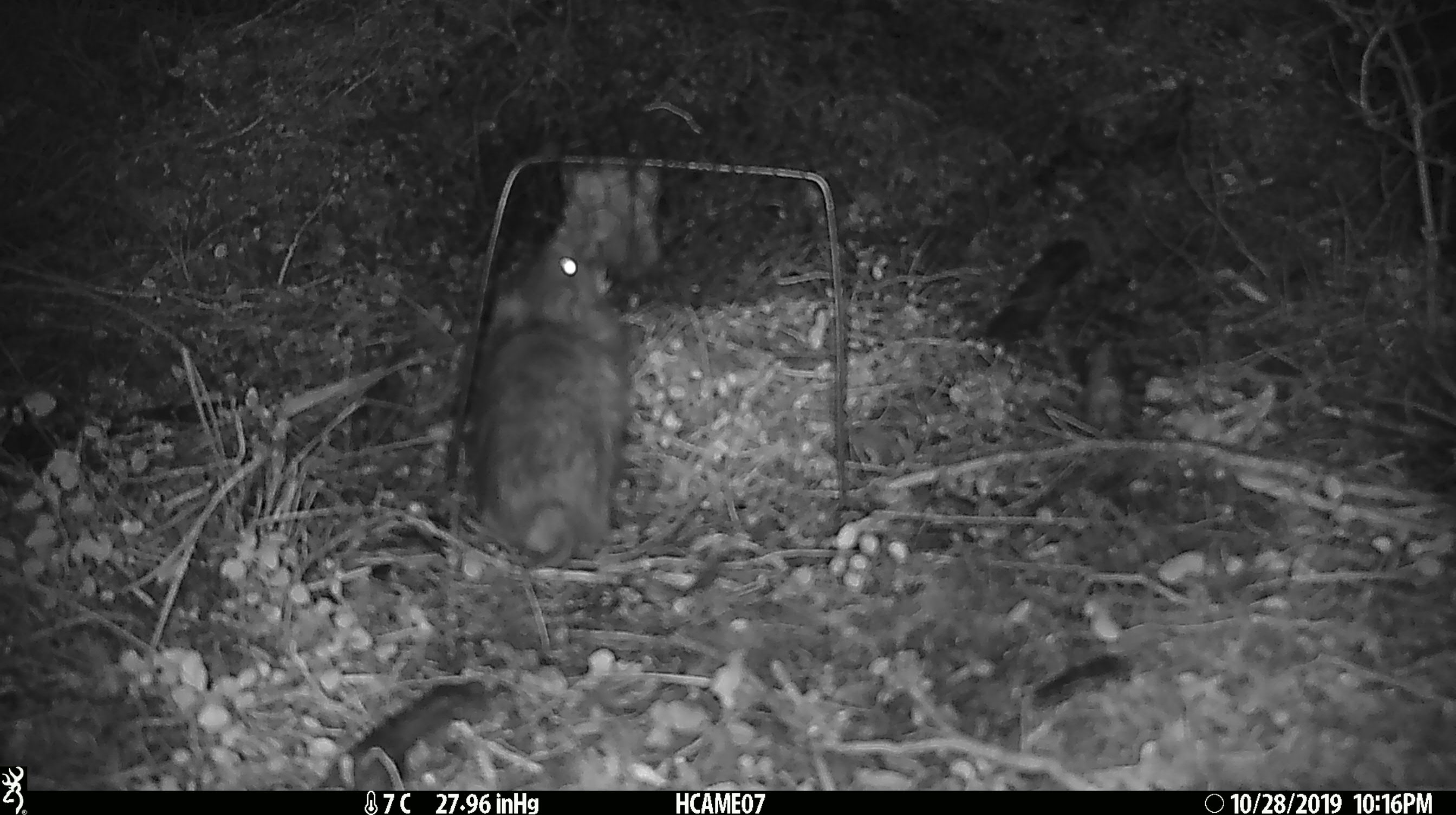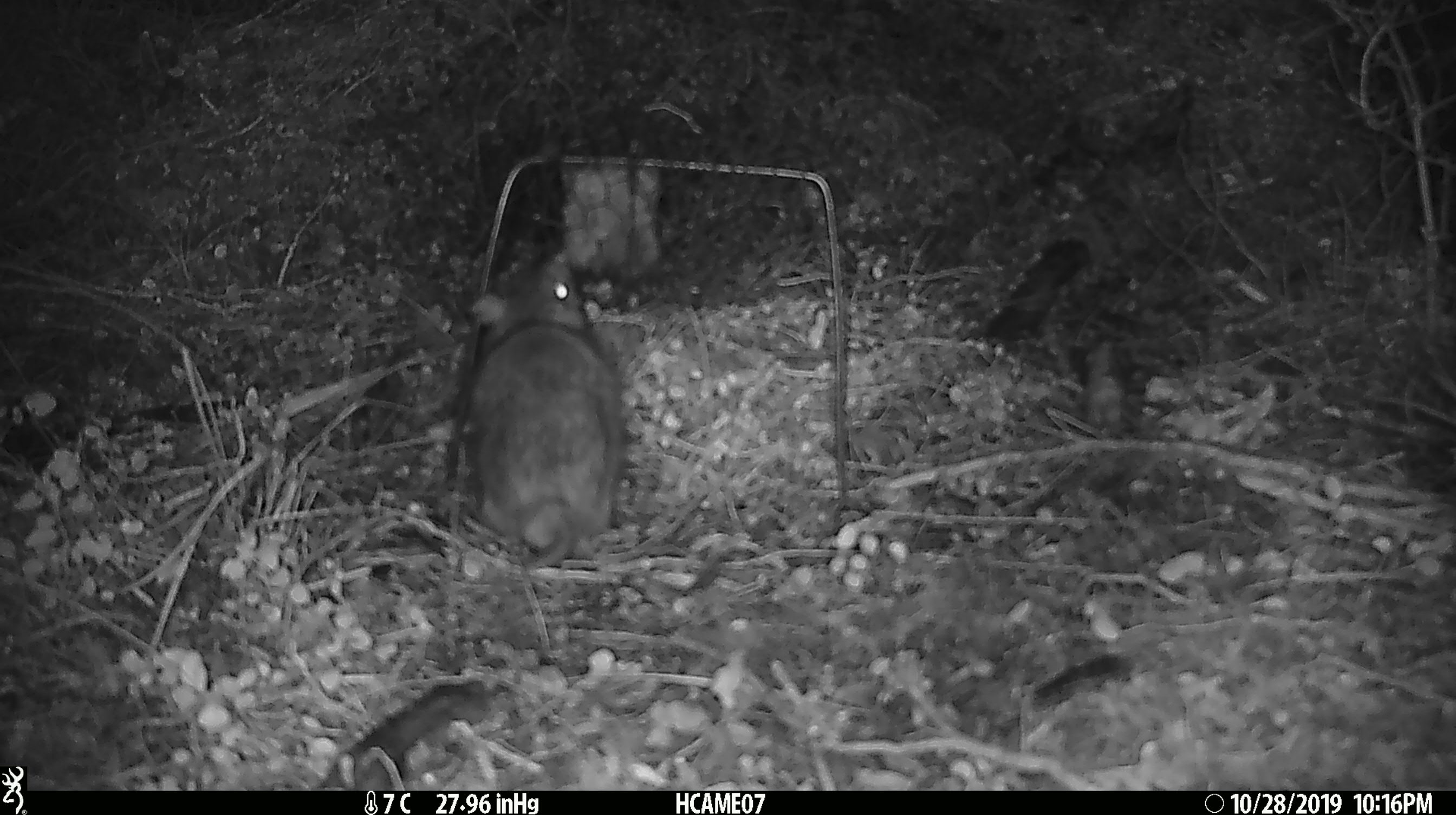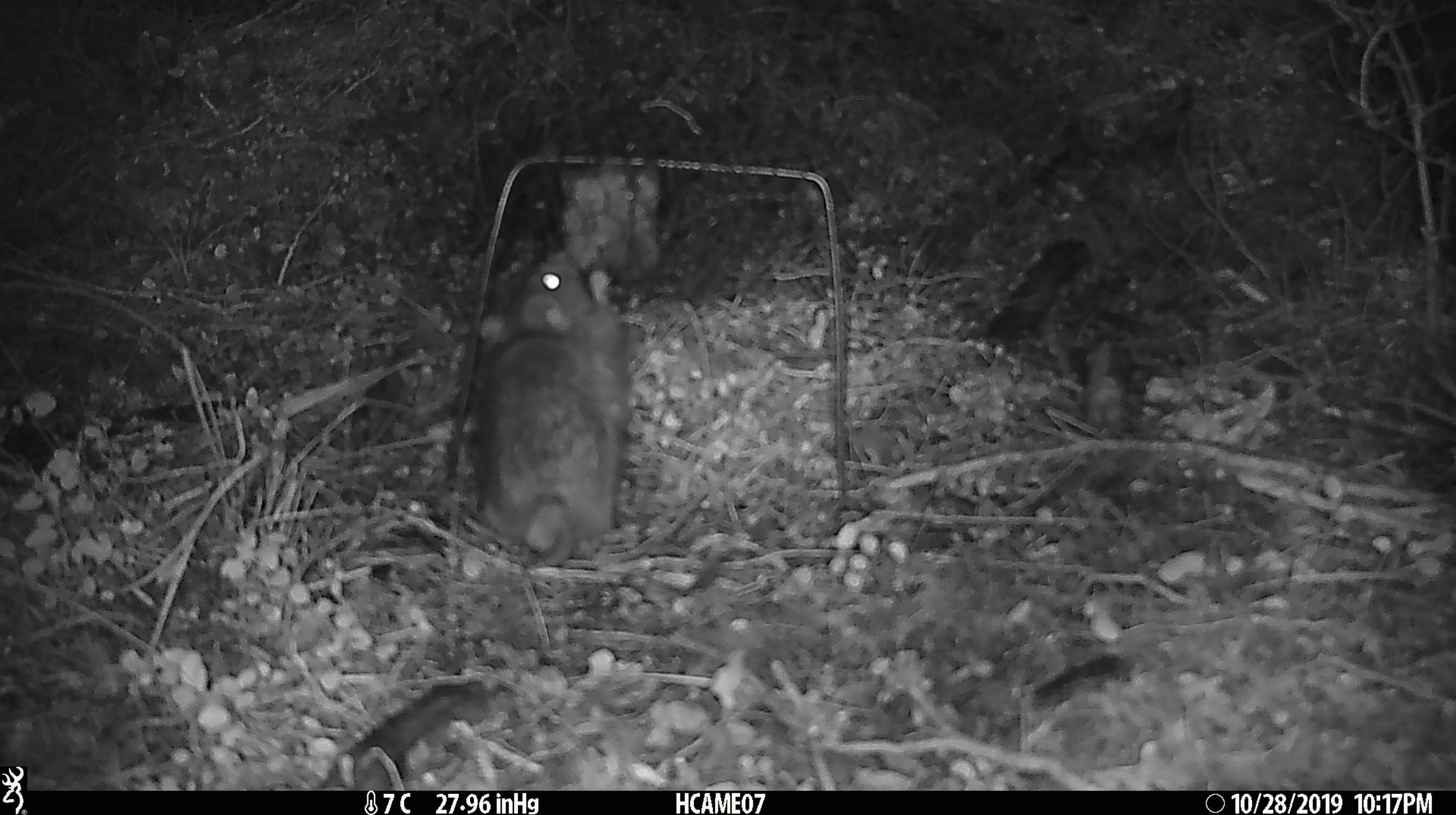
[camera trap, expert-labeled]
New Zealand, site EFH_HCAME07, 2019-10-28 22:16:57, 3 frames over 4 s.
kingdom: Animalia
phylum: Chordata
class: Mammalia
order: Rodentia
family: Muridae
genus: Rattus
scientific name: Rattus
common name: rat